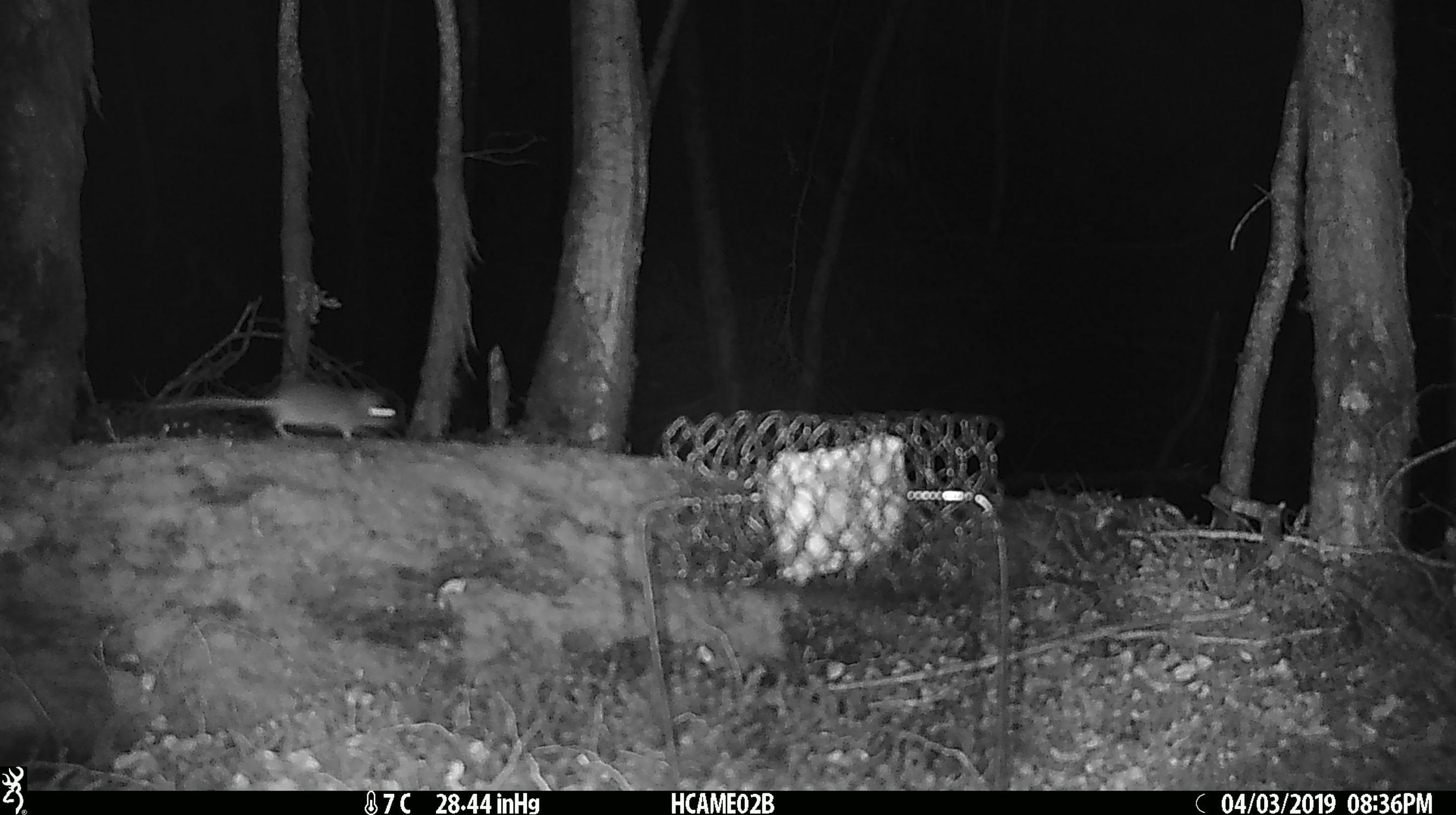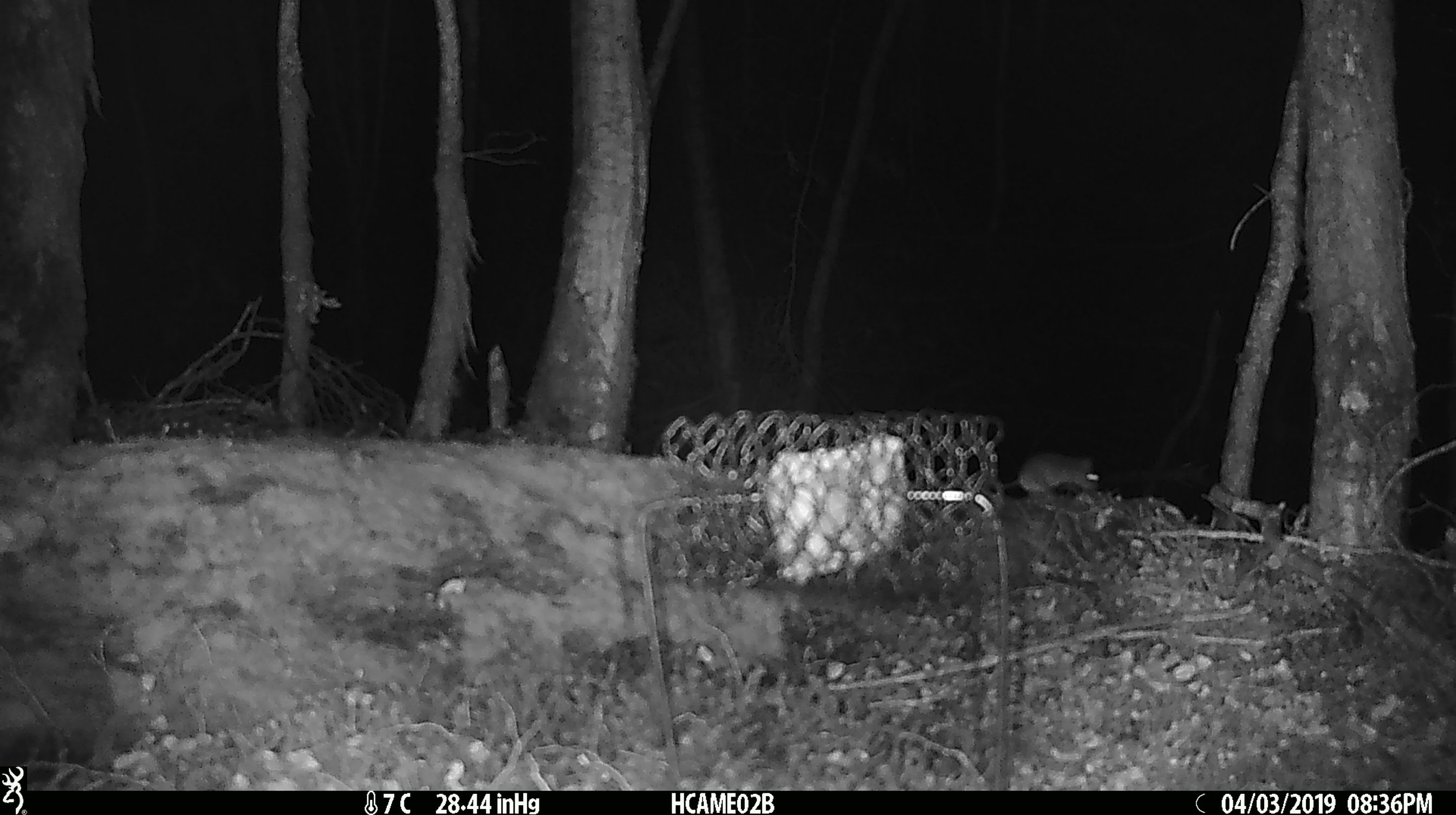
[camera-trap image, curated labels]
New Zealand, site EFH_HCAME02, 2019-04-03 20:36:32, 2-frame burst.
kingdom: Animalia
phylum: Chordata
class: Mammalia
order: Rodentia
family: Muridae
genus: Mus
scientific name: Mus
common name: mouse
Mouse (Mus).